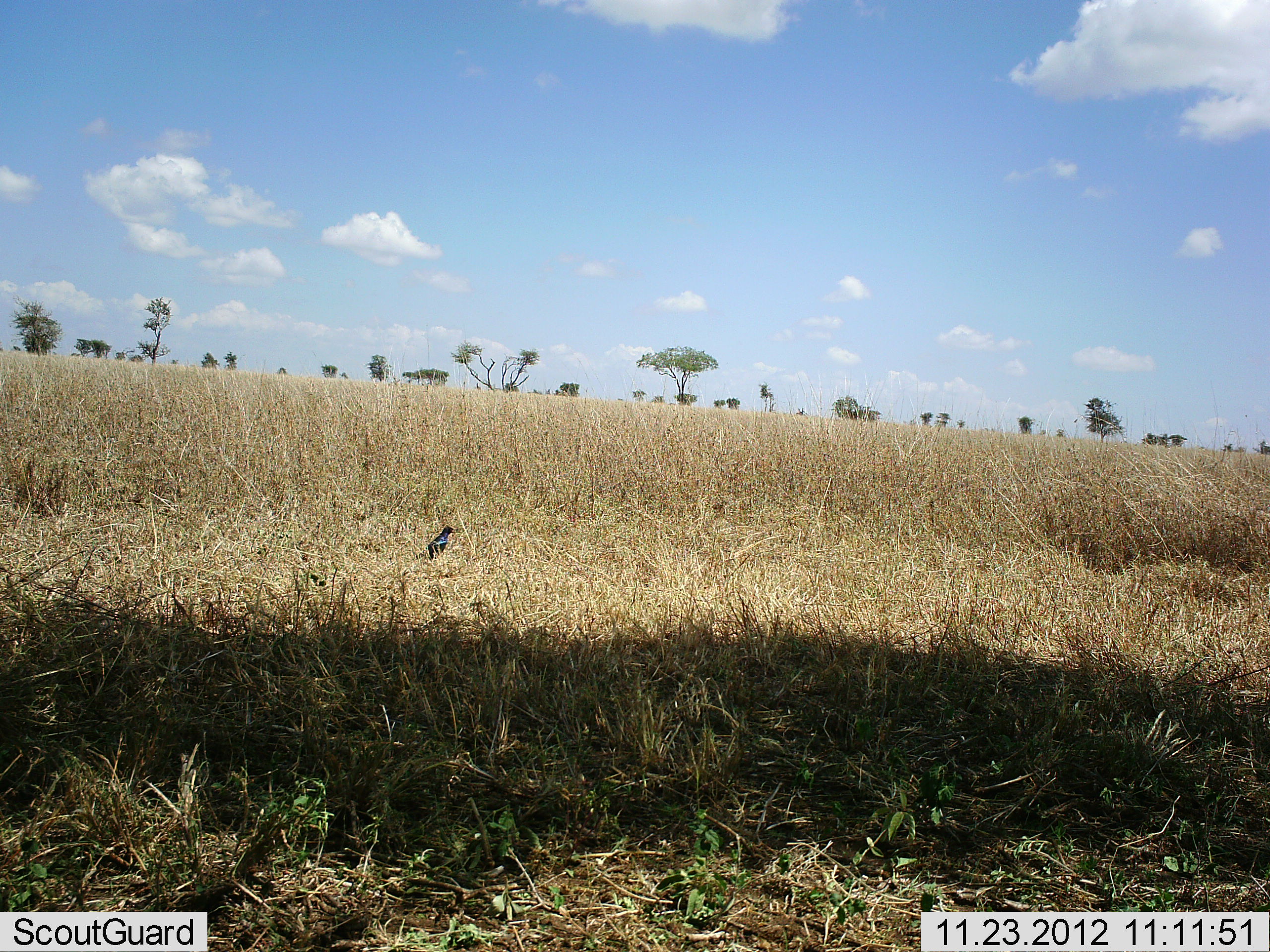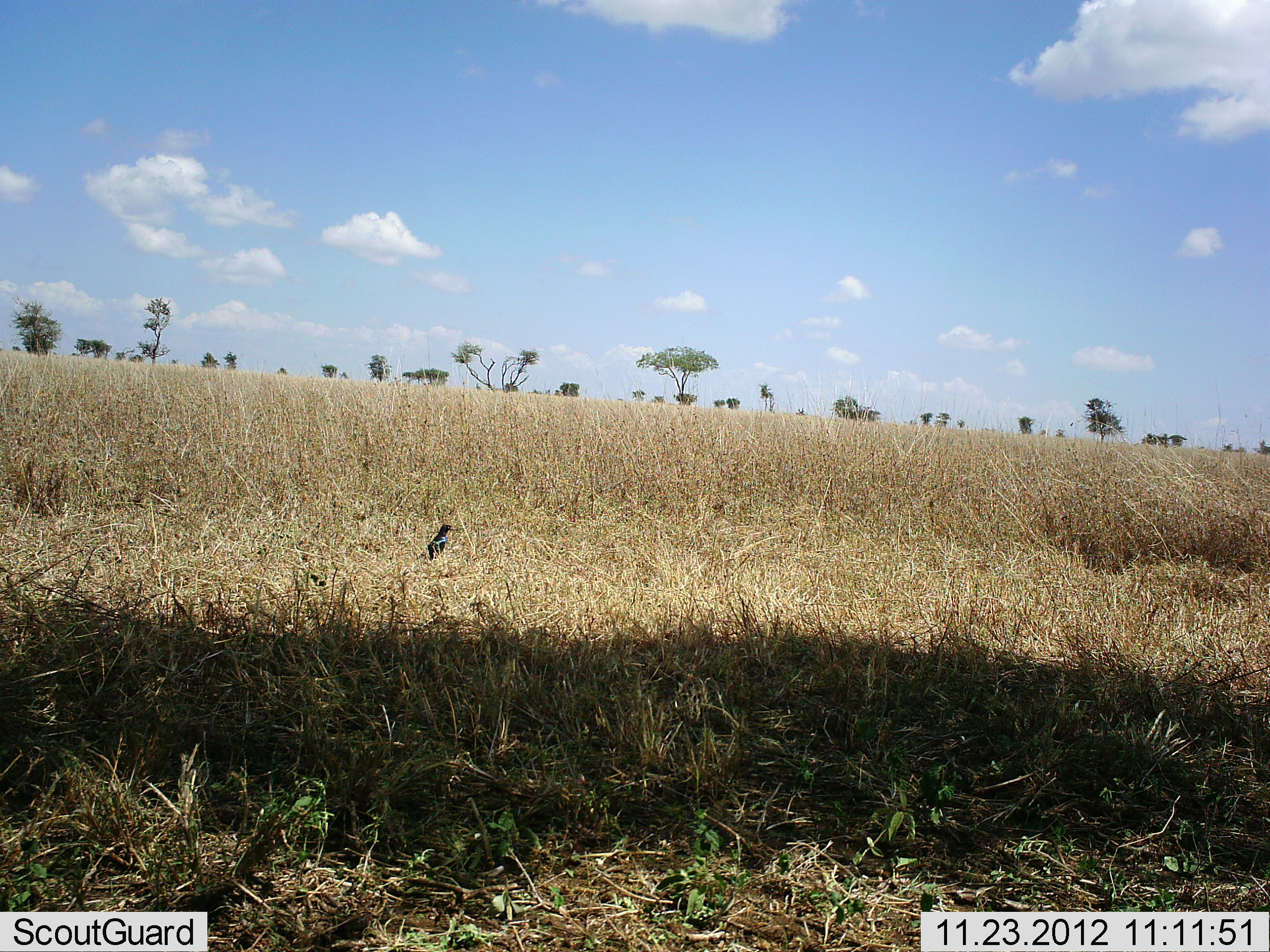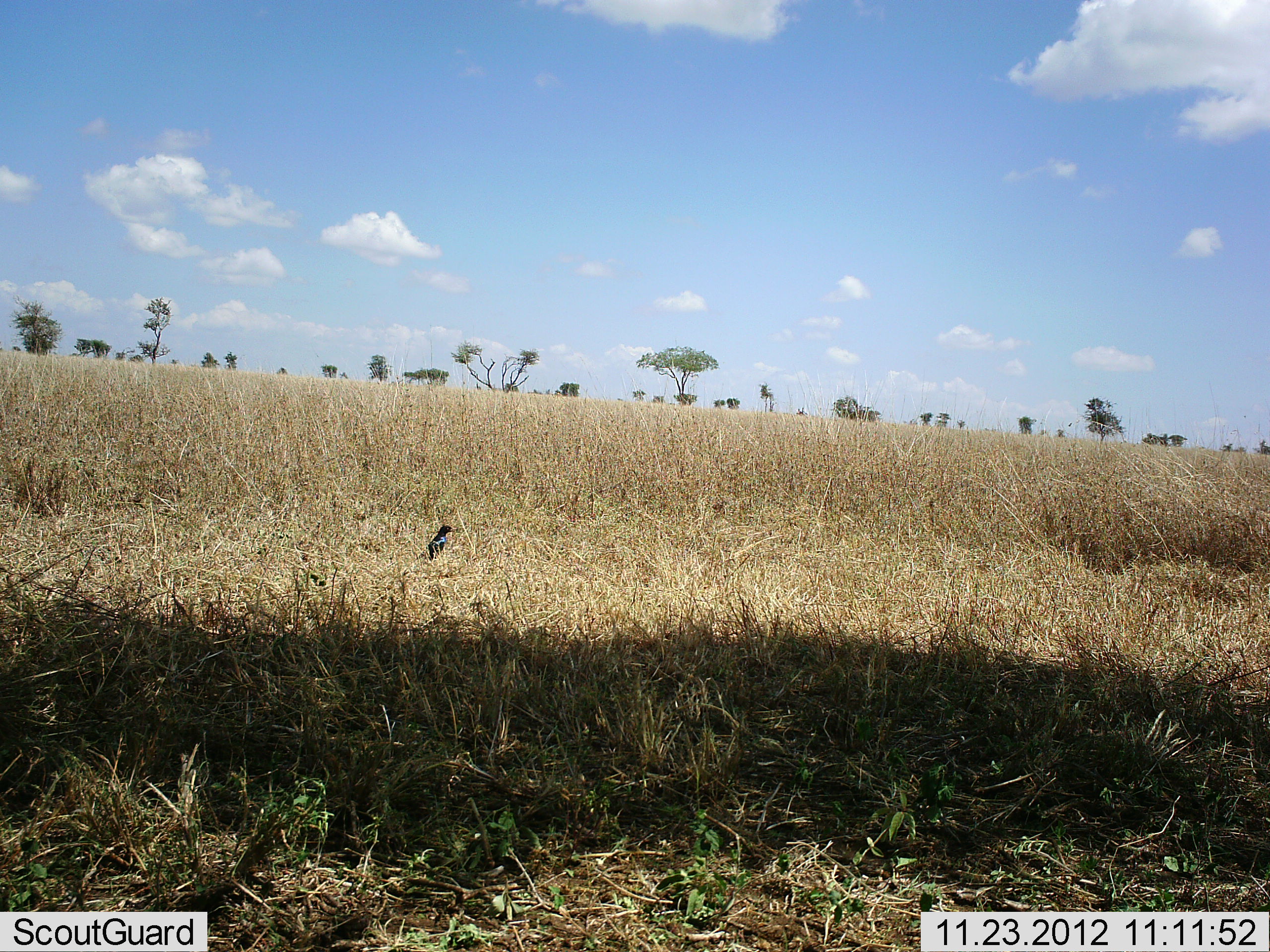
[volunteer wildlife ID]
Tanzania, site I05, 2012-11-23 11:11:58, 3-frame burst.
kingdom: Animalia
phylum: Chordata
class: Aves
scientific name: Aves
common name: bird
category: otherbird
Otherbird (bird) (Aves), count 1. Behavior (volunteer vote fractions): standing 94%, resting 3%, moving 0%, interacting 0%. Young present (vote fraction): 0%. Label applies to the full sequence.